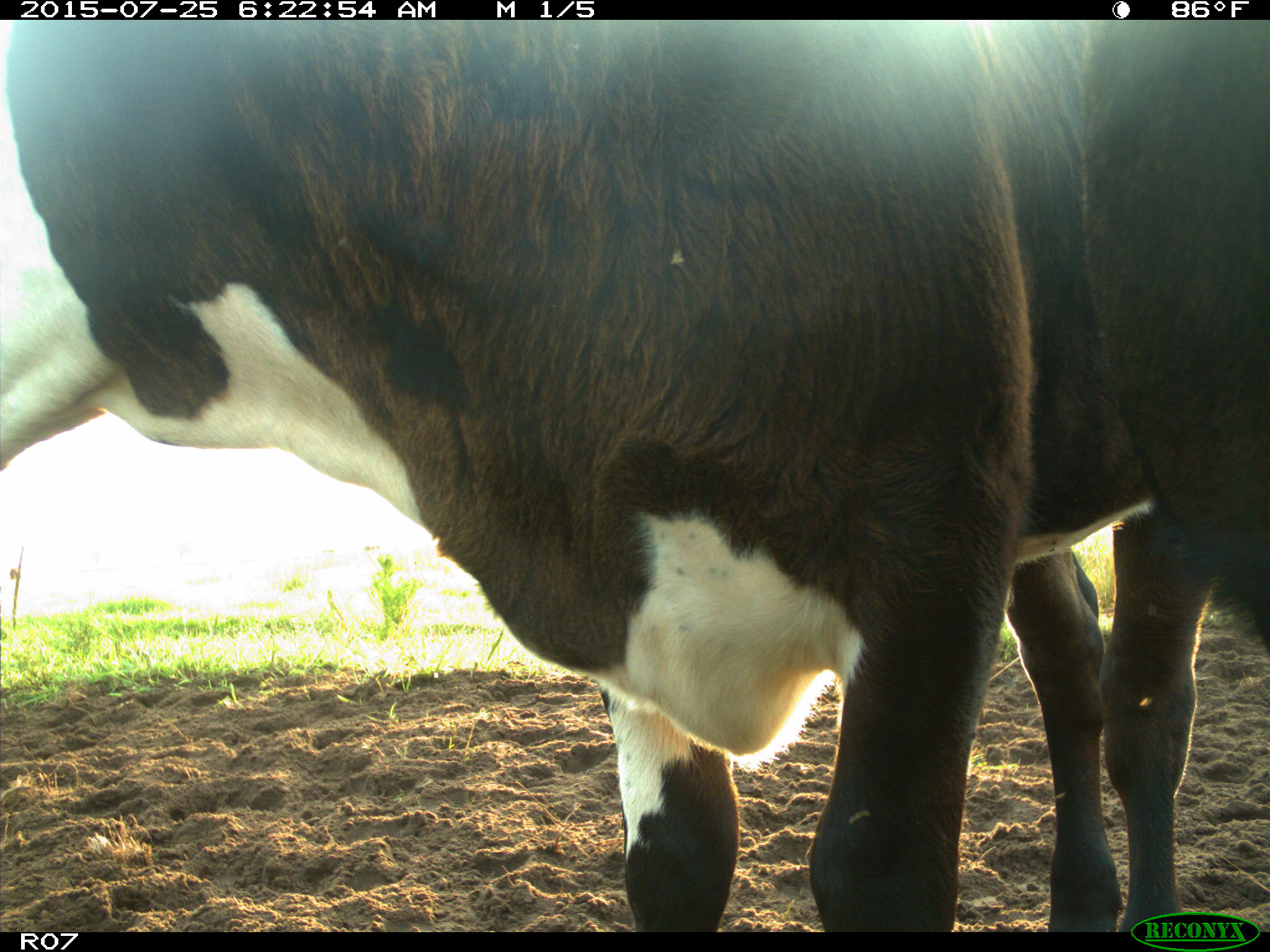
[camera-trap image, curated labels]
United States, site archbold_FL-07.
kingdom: Animalia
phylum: Chordata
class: Mammalia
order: Artiodactyla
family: Bovidae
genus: Bos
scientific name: Bos taurus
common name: domestic cow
Bos taurus (domestic cow).